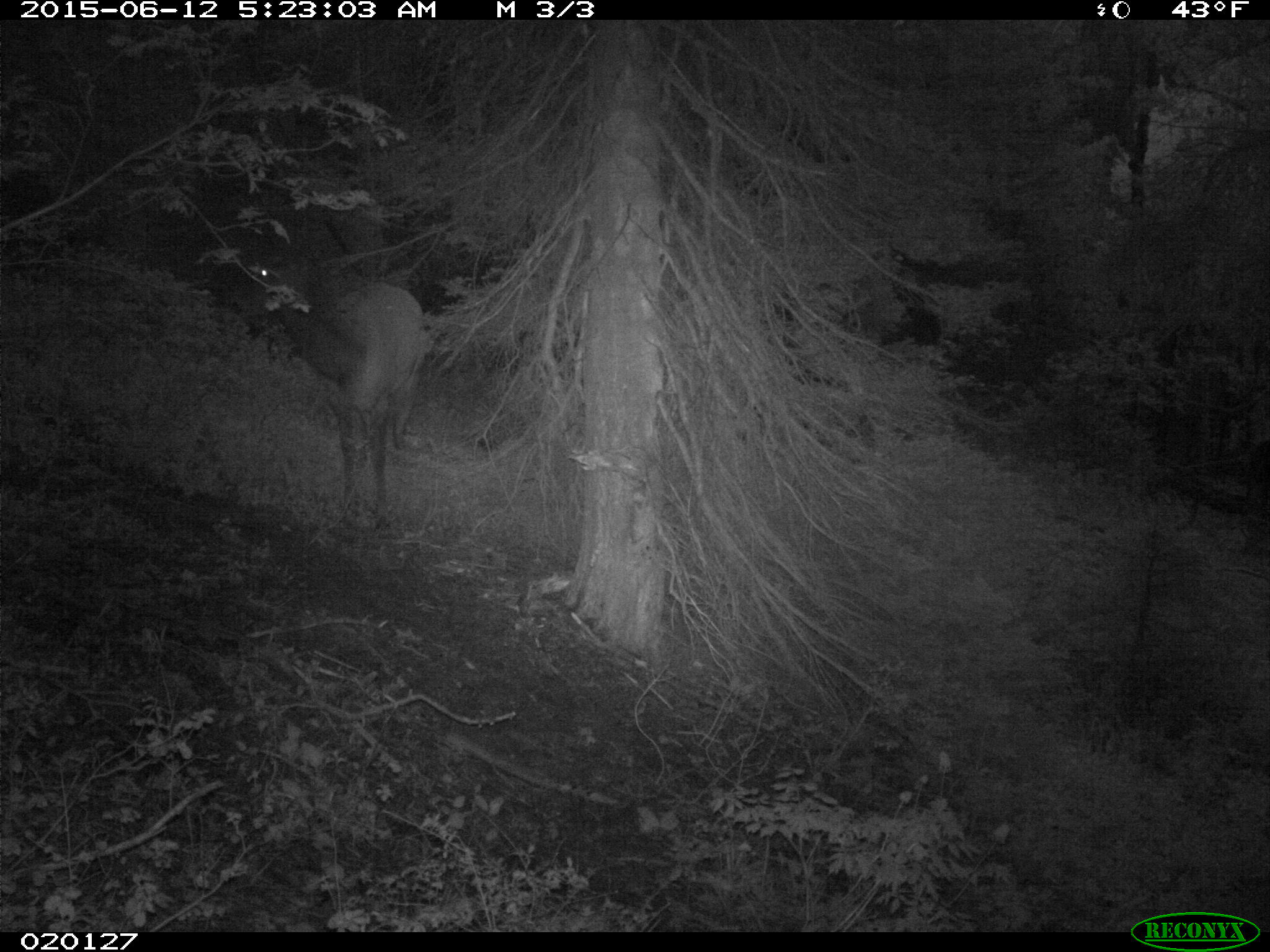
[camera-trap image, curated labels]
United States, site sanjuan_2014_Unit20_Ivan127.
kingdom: Animalia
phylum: Chordata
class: Mammalia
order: Artiodactyla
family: Cervidae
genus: Cervus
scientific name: Cervus elaphus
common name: red deer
Cervus elaphus (red deer).